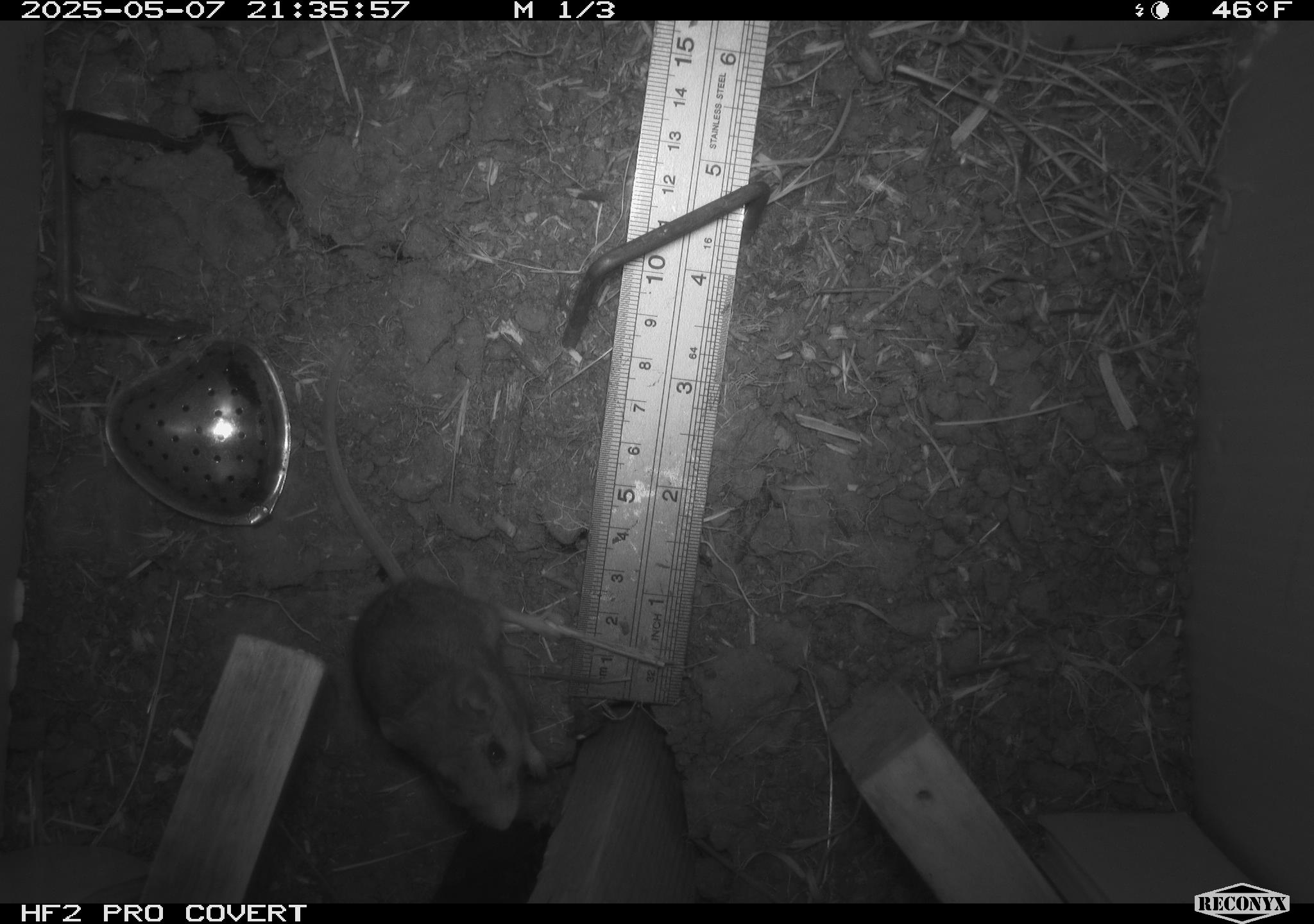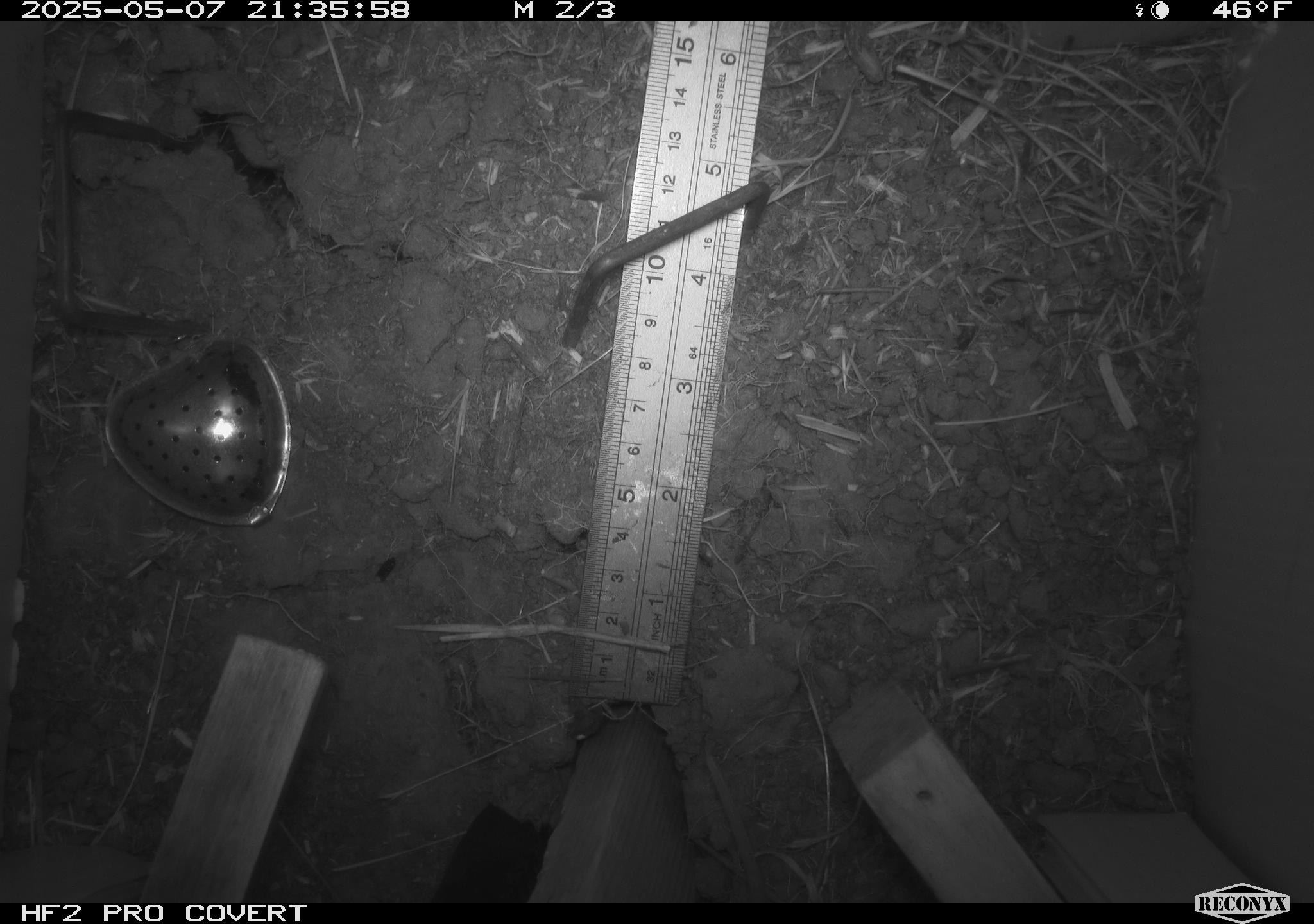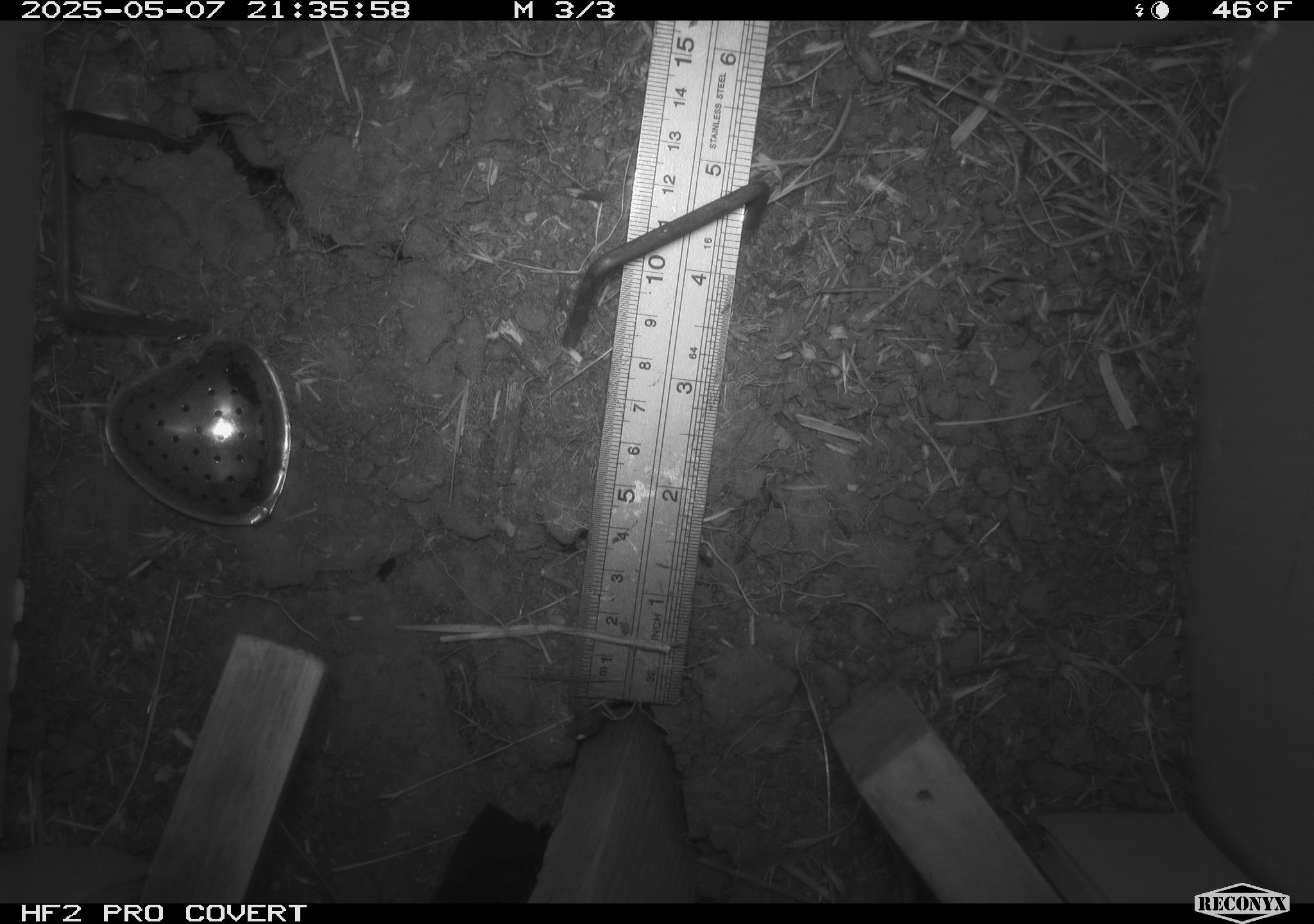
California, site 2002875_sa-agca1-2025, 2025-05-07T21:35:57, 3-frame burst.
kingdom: Animalia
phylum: Chordata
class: Mammalia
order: Rodentia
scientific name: Rodentia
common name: mouse species